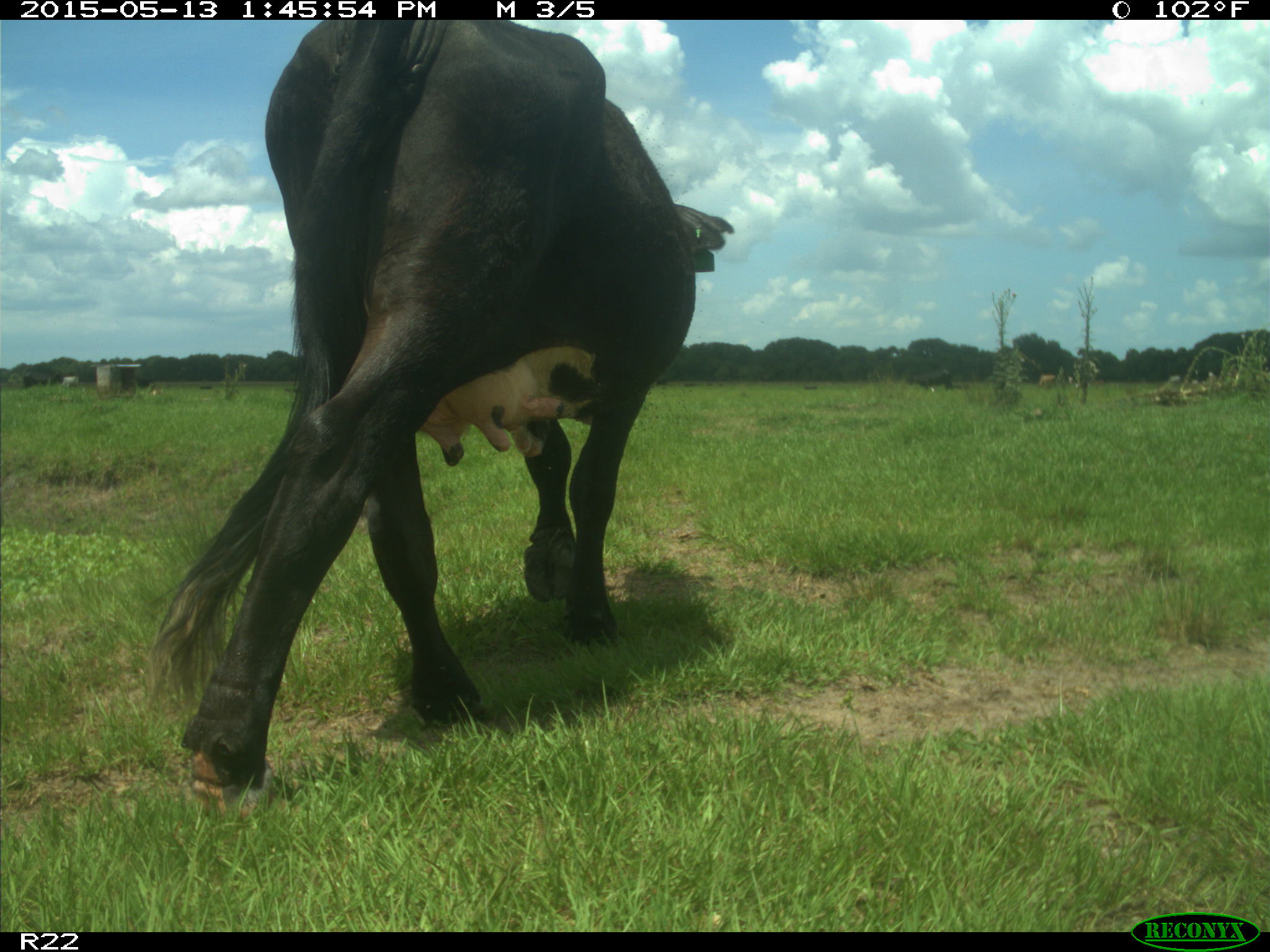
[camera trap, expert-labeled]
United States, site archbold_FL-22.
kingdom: Animalia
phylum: Chordata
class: Mammalia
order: Artiodactyla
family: Bovidae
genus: Bos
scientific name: Bos taurus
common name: domestic cow